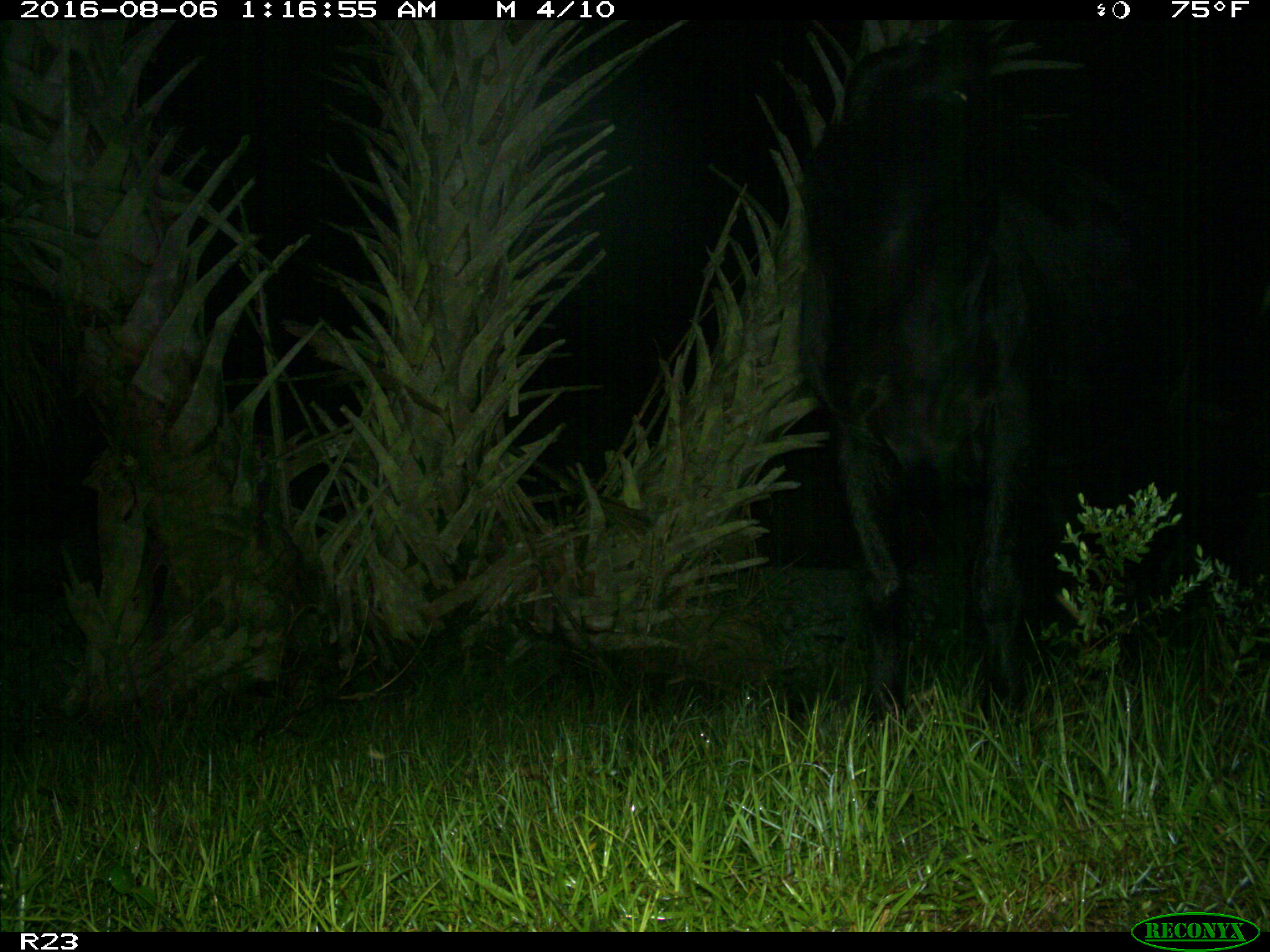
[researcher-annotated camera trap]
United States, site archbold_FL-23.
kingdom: Animalia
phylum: Chordata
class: Mammalia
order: Artiodactyla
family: Bovidae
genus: Bos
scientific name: Bos taurus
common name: domestic cow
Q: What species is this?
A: Bos taurus (domestic cow).